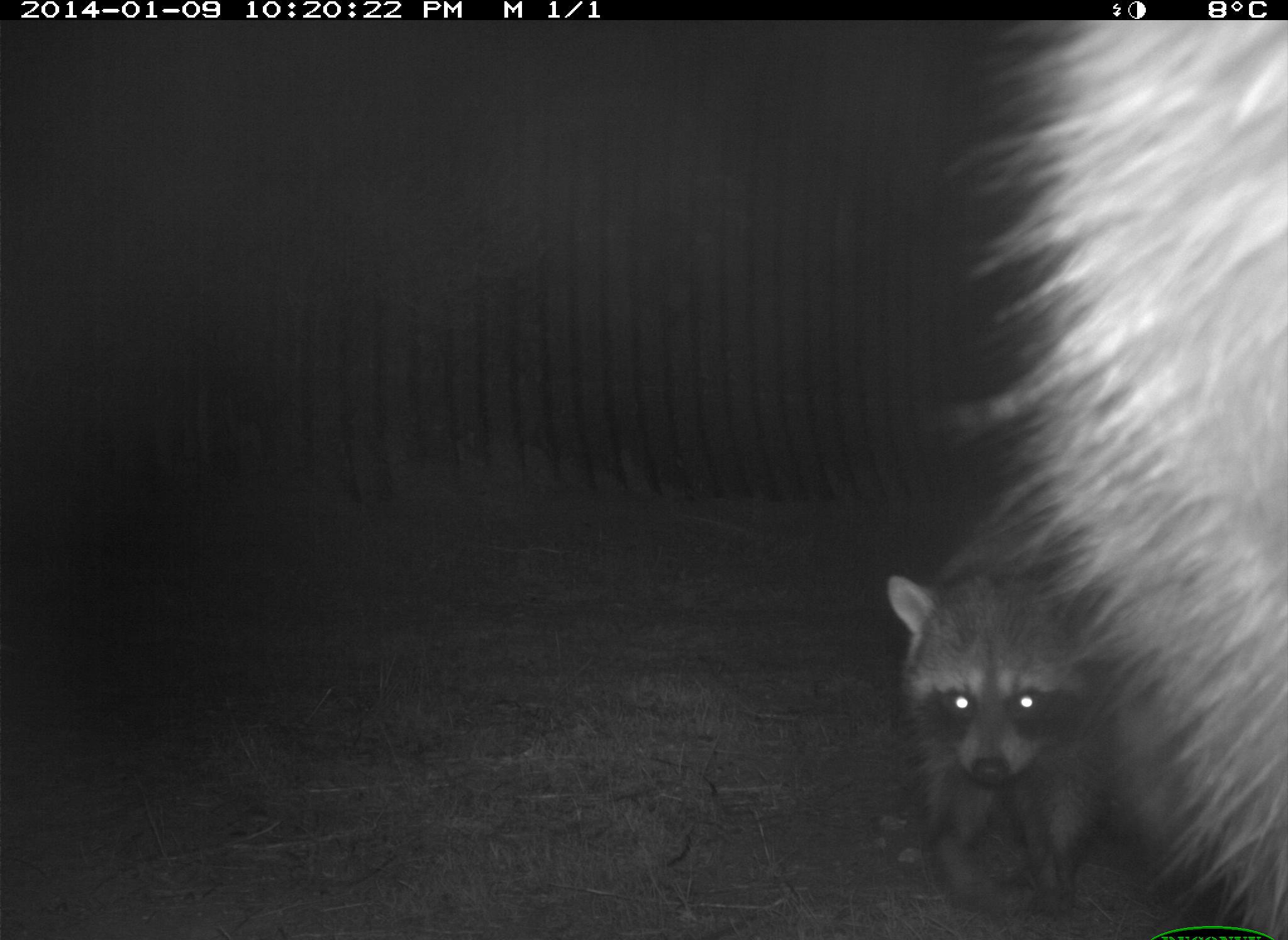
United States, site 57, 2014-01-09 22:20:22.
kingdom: Animalia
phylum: Chordata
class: Mammalia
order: Carnivora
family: Procyonidae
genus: Procyon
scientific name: Procyon lotor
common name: raccoon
Raccoon (Procyon lotor).